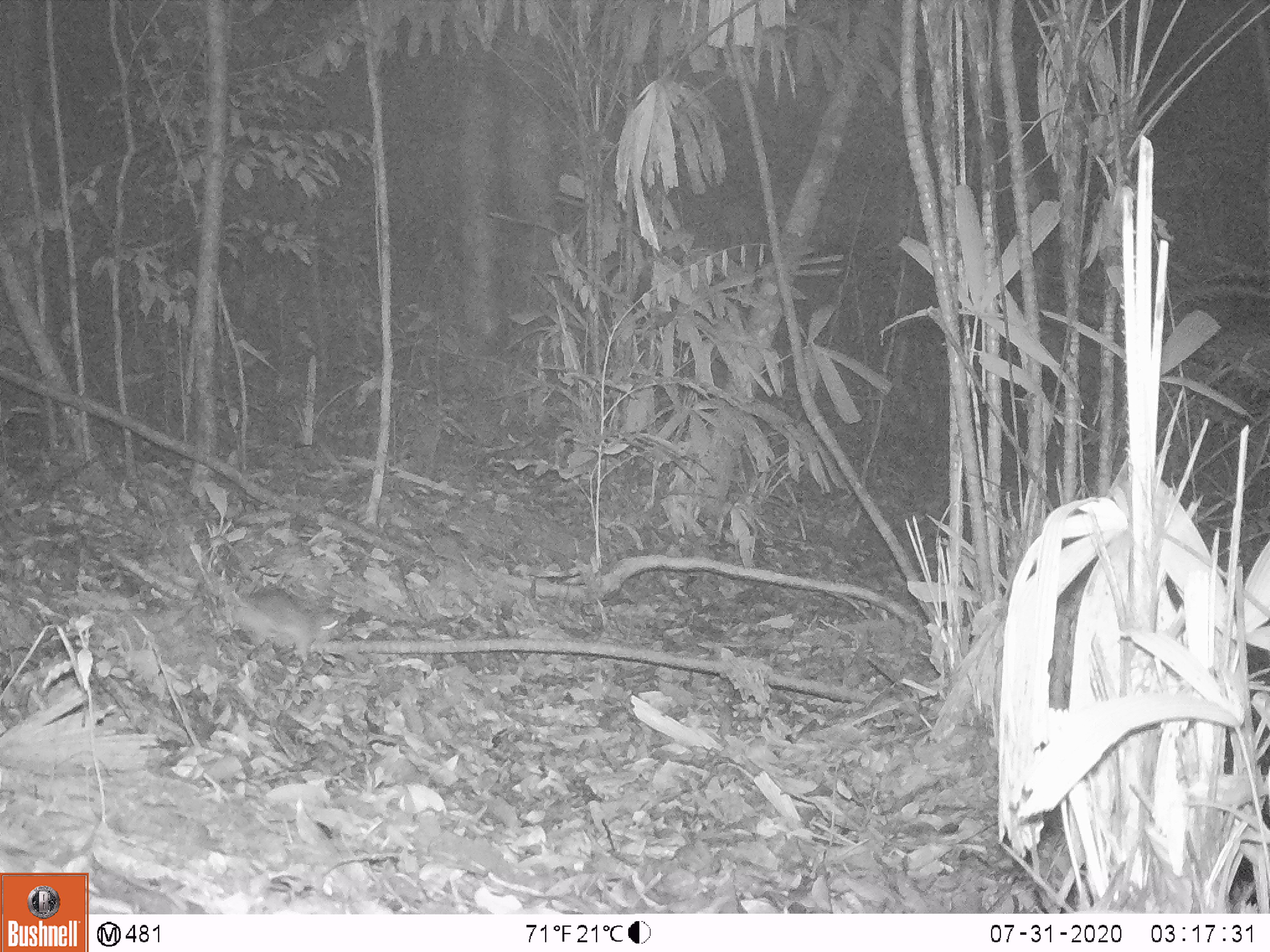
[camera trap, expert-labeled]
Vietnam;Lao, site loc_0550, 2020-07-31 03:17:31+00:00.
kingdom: Animalia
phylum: Chordata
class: Mammalia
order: Rodentia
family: Muridae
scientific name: Muridae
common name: old-world mice and rats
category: unidentified murid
Unidentified murid (old-world mice and rats) (Muridae). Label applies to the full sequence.